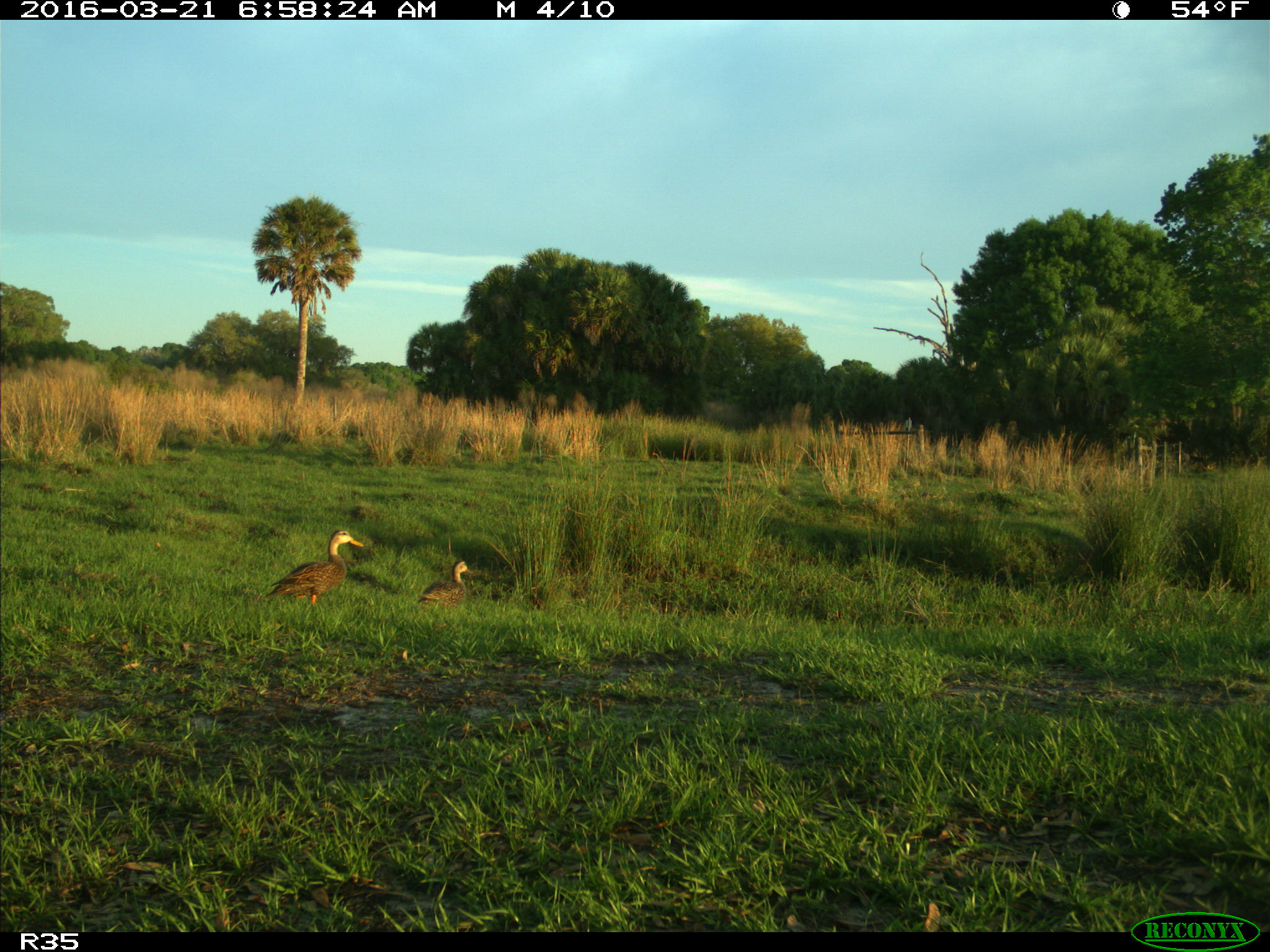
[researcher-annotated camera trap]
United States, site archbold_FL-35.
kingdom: Animalia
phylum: Chordata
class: Aves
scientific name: Aves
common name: birds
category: unidentified bird